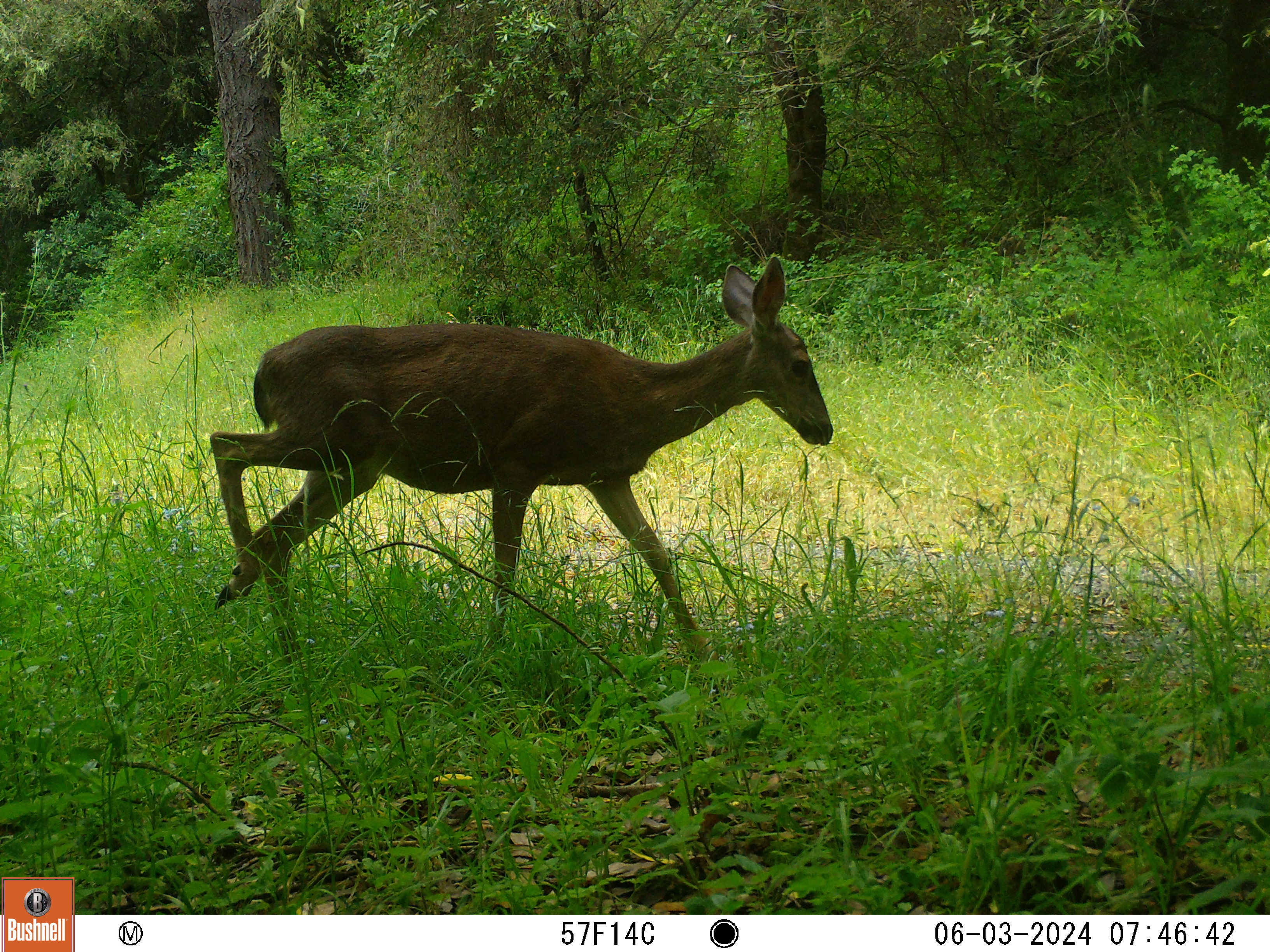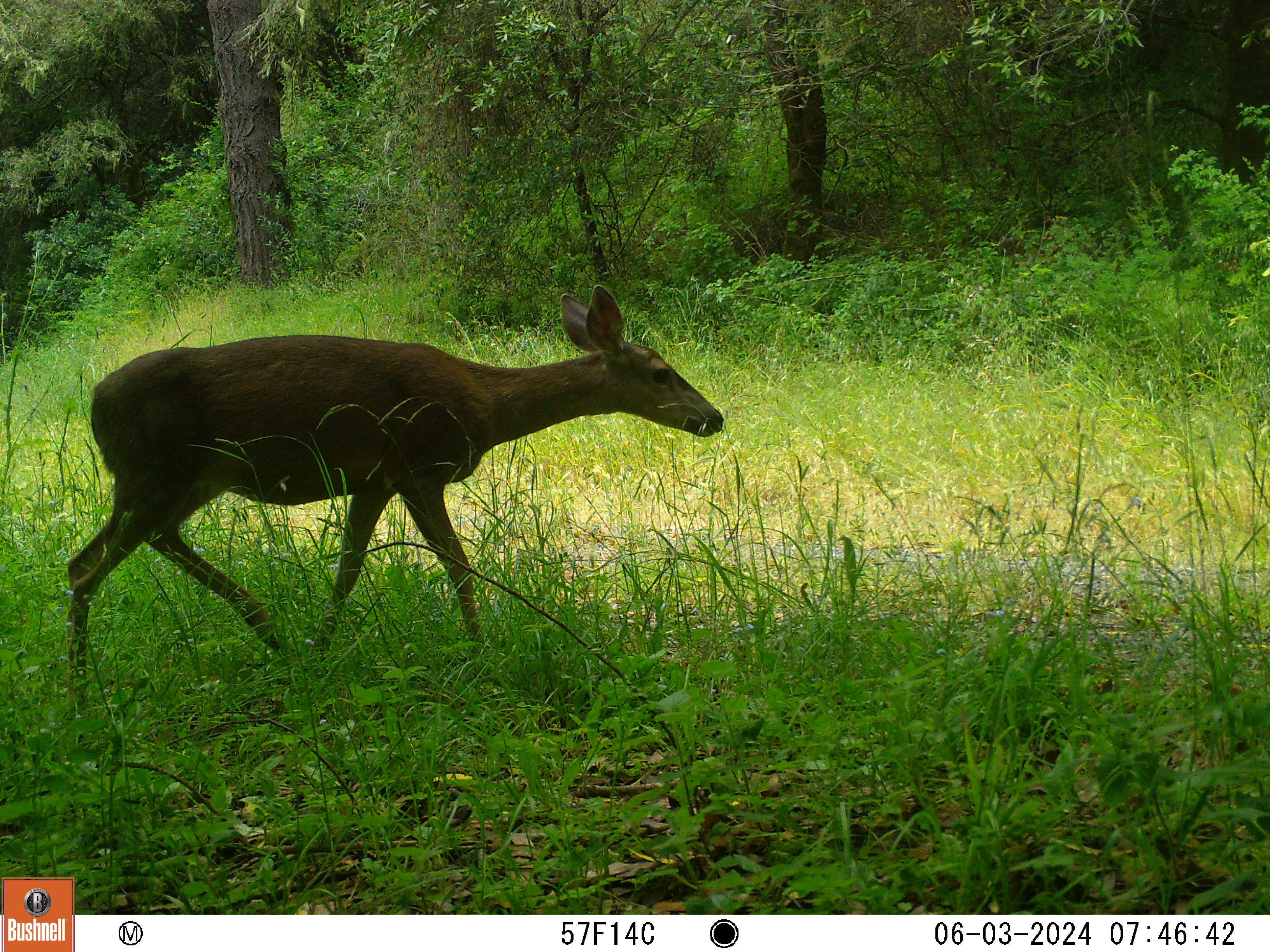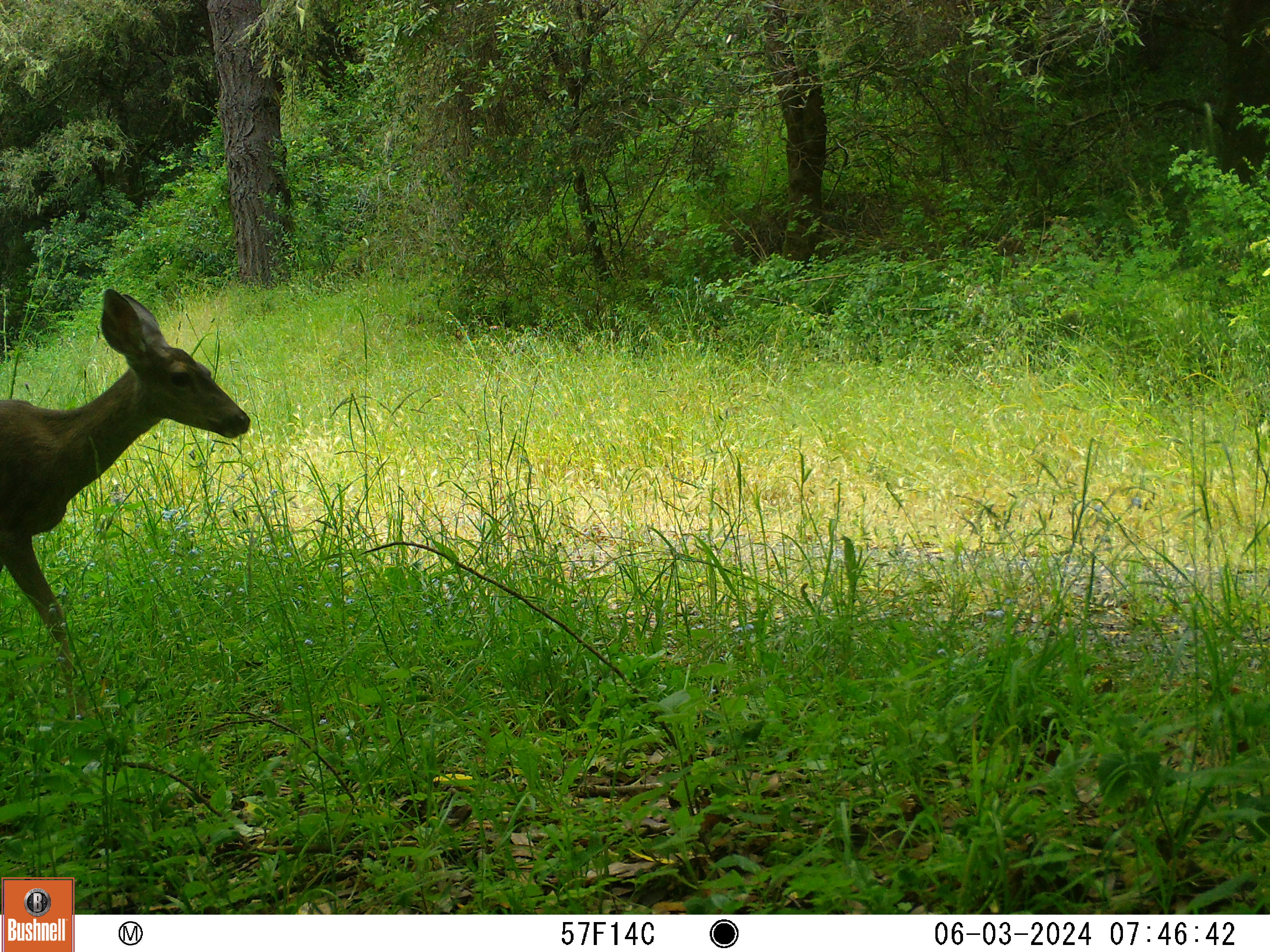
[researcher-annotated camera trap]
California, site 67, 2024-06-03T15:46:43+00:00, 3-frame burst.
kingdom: Animalia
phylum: Chordata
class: Mammalia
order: Artiodactyla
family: Cervidae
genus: Odocoileus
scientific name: Odocoileus hemionus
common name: mule deer